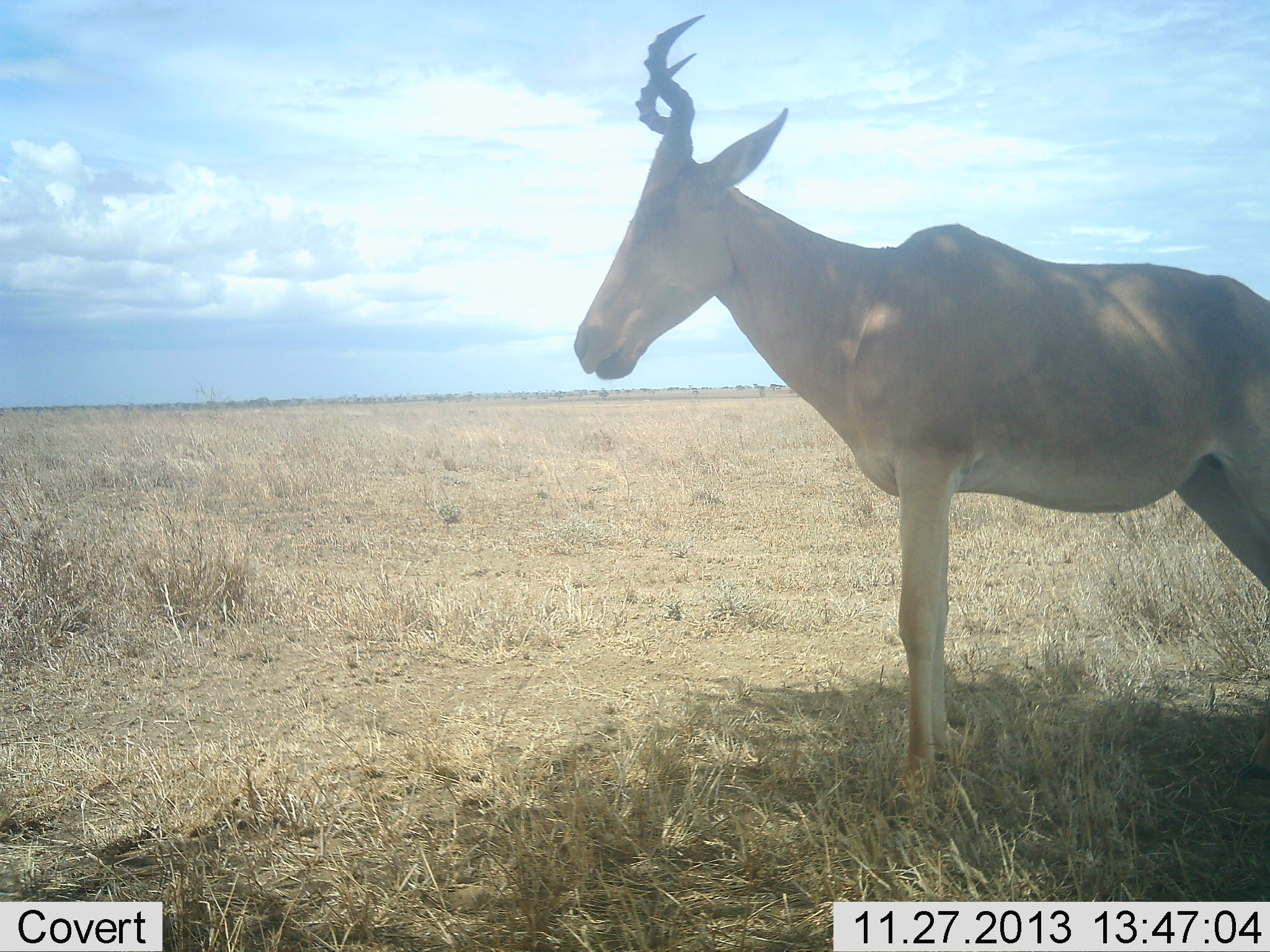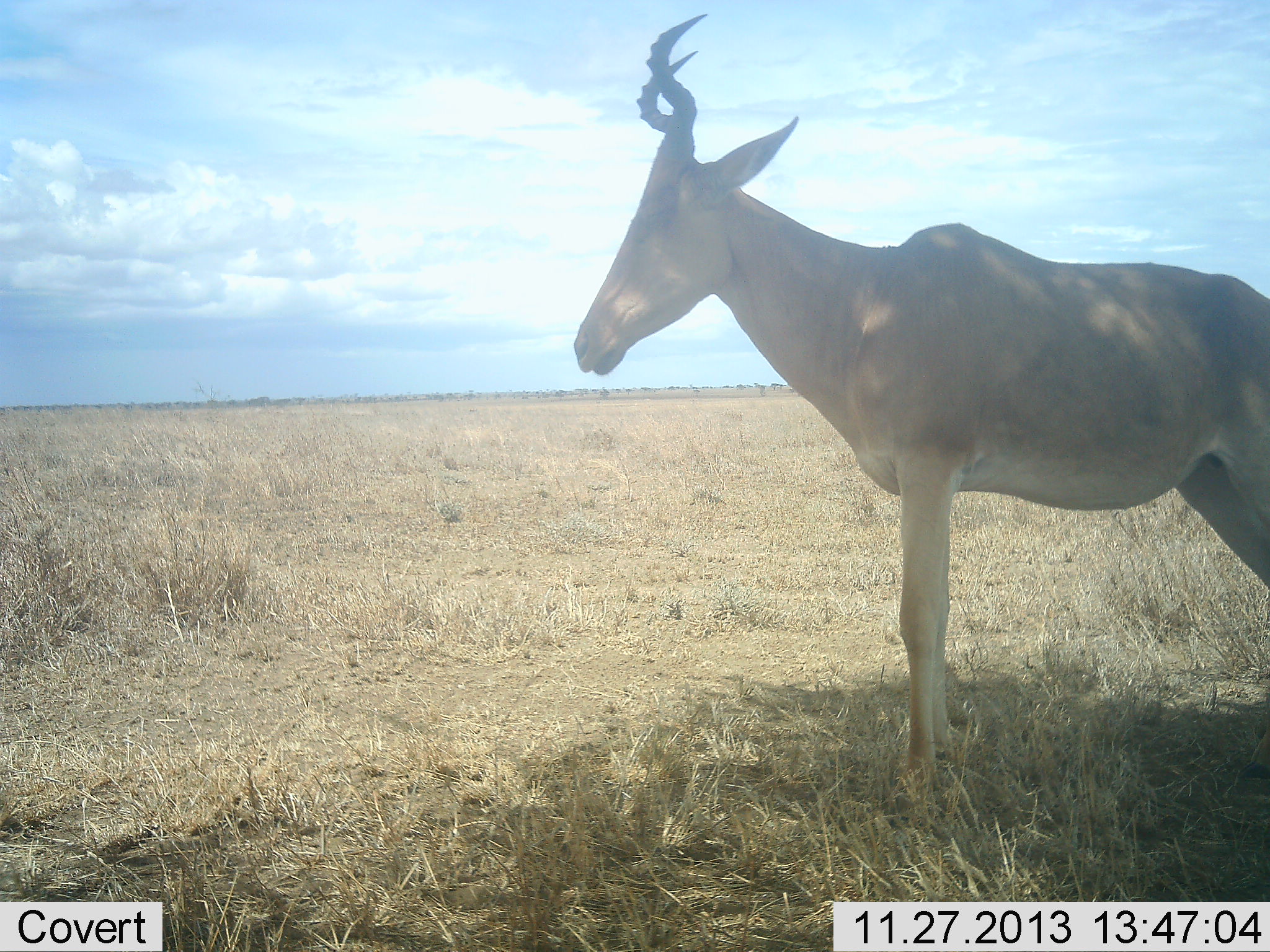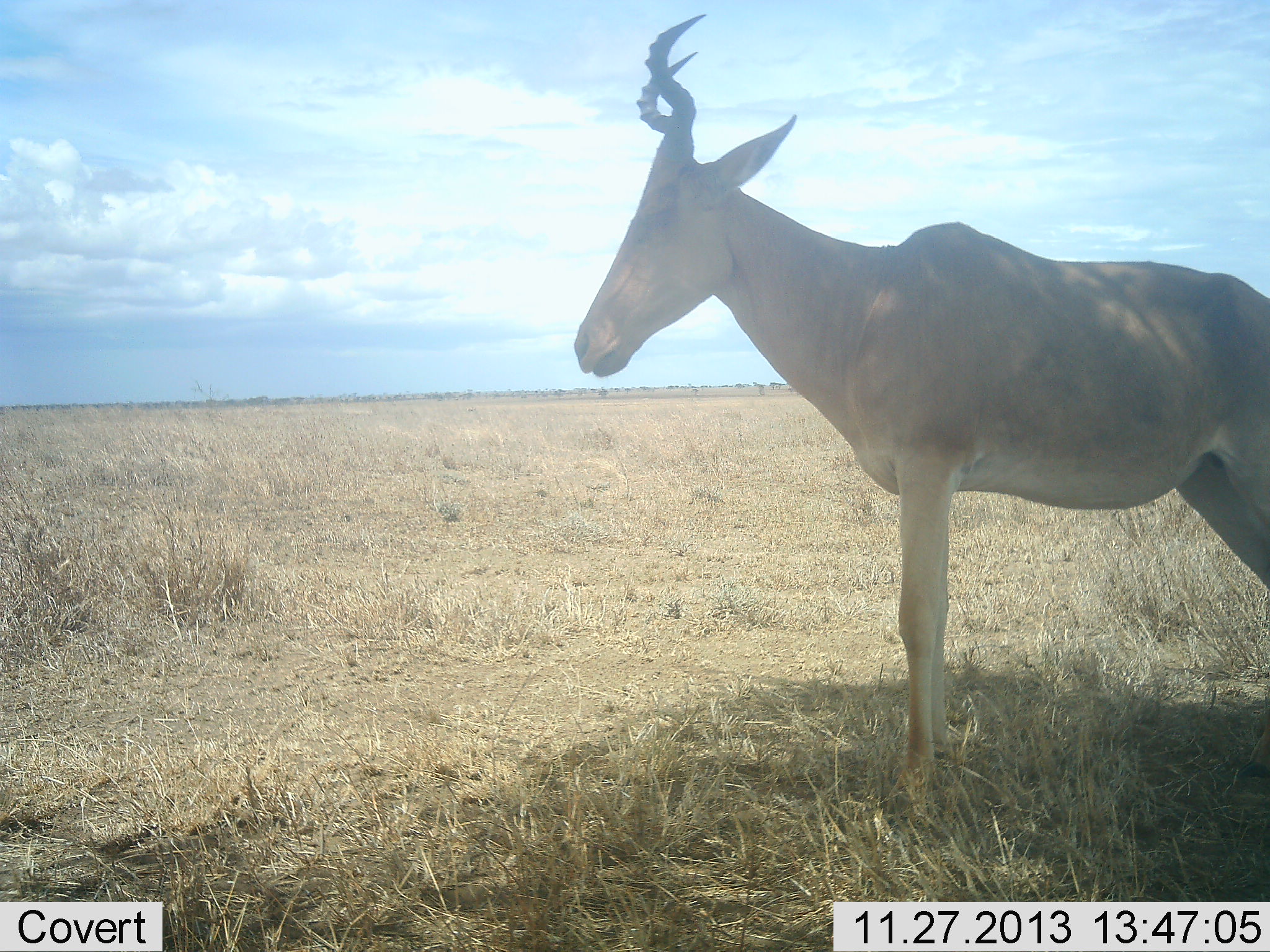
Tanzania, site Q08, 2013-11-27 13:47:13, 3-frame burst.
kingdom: Animalia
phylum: Chordata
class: Mammalia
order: Artiodactyla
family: Bovidae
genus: Alcelaphus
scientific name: Alcelaphus buselaphus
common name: hartebeest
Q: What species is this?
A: Hartebeest (Alcelaphus buselaphus).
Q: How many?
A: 1.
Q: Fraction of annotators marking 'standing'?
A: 90%.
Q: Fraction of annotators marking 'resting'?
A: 0%.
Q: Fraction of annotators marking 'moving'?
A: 0%.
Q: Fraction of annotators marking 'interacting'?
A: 0%.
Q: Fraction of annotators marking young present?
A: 0%.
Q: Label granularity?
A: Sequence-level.